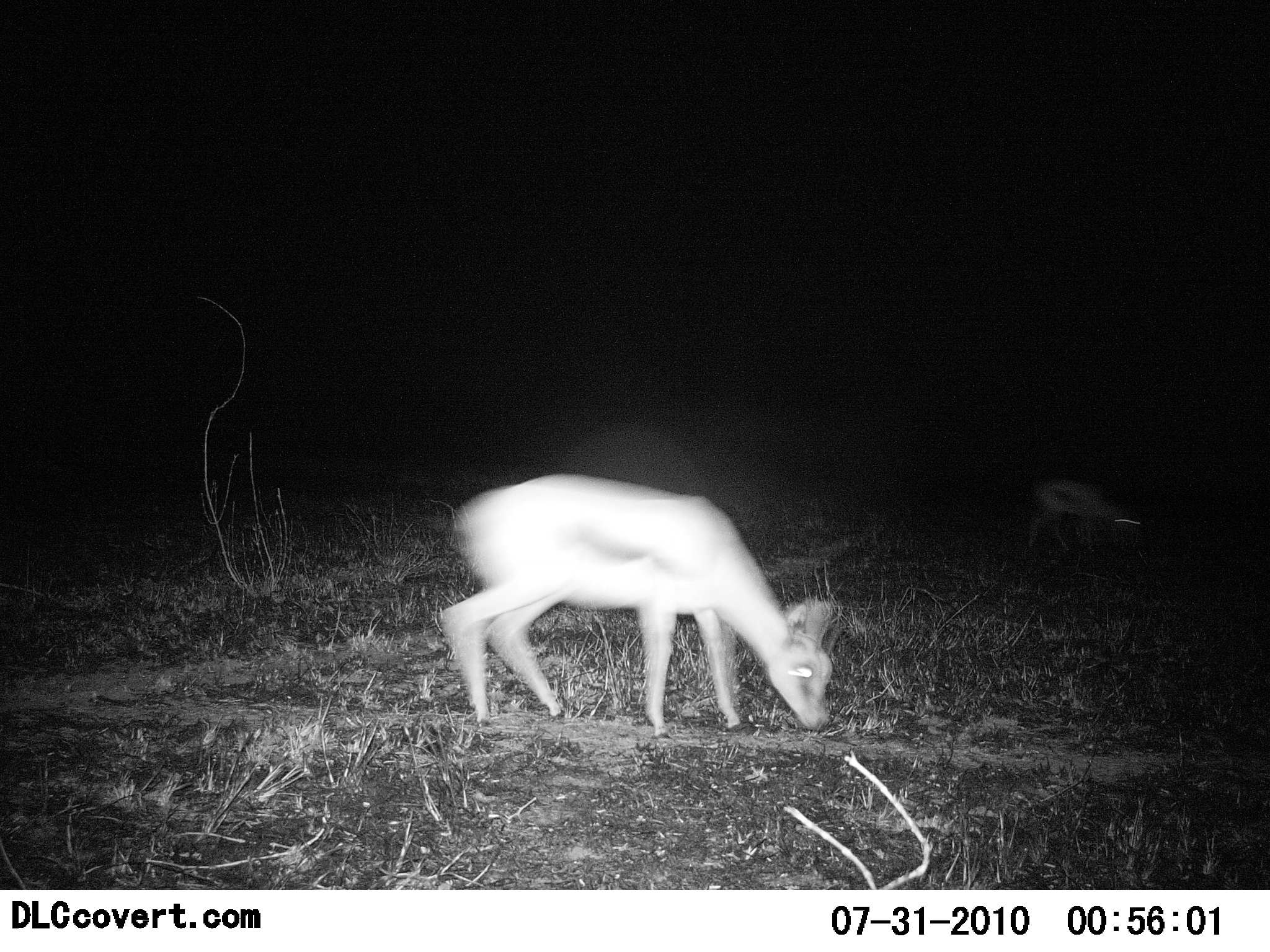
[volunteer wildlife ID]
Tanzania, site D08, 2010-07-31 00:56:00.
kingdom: Animalia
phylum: Chordata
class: Mammalia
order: Artiodactyla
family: Bovidae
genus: Eudorcas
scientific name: Eudorcas thomsonii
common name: thomson's gazelle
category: gazellethomsons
Gazellethomsons (thomson's gazelle) (Eudorcas thomsonii), count 2. Behavior (volunteer vote fractions): standing 0%, resting 0%, moving 22%, interacting 0%. Young present (vote fraction): 0%. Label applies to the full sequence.